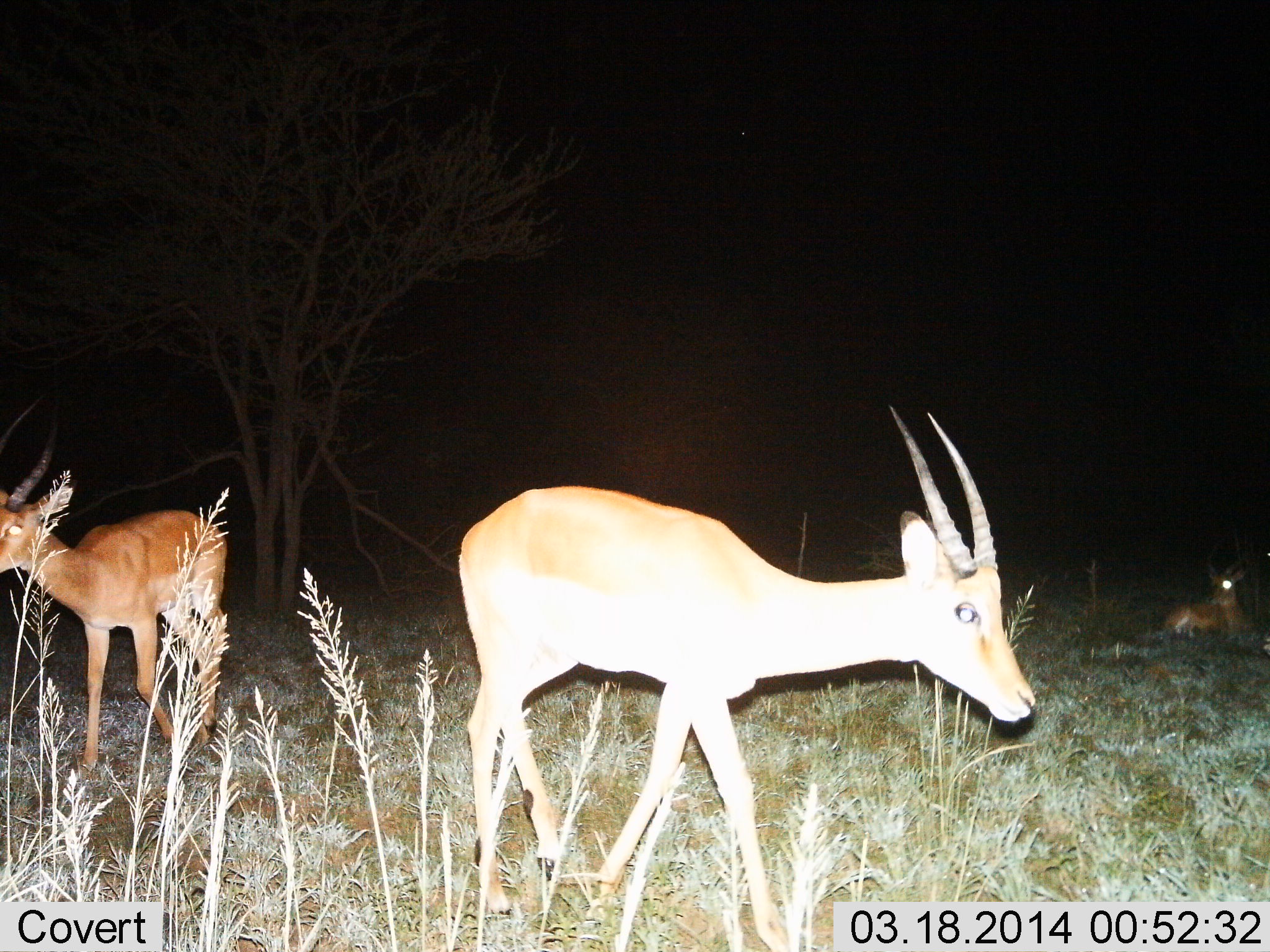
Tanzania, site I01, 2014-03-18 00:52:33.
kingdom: Animalia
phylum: Chordata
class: Mammalia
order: Artiodactyla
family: Bovidae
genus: Nanger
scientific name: Nanger granti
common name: grant's gazelle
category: gazellegrants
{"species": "gazellegrants (grant's gazelle) (Nanger granti)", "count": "3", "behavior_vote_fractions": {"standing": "60%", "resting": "70%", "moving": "50%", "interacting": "0%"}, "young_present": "0%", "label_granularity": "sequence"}